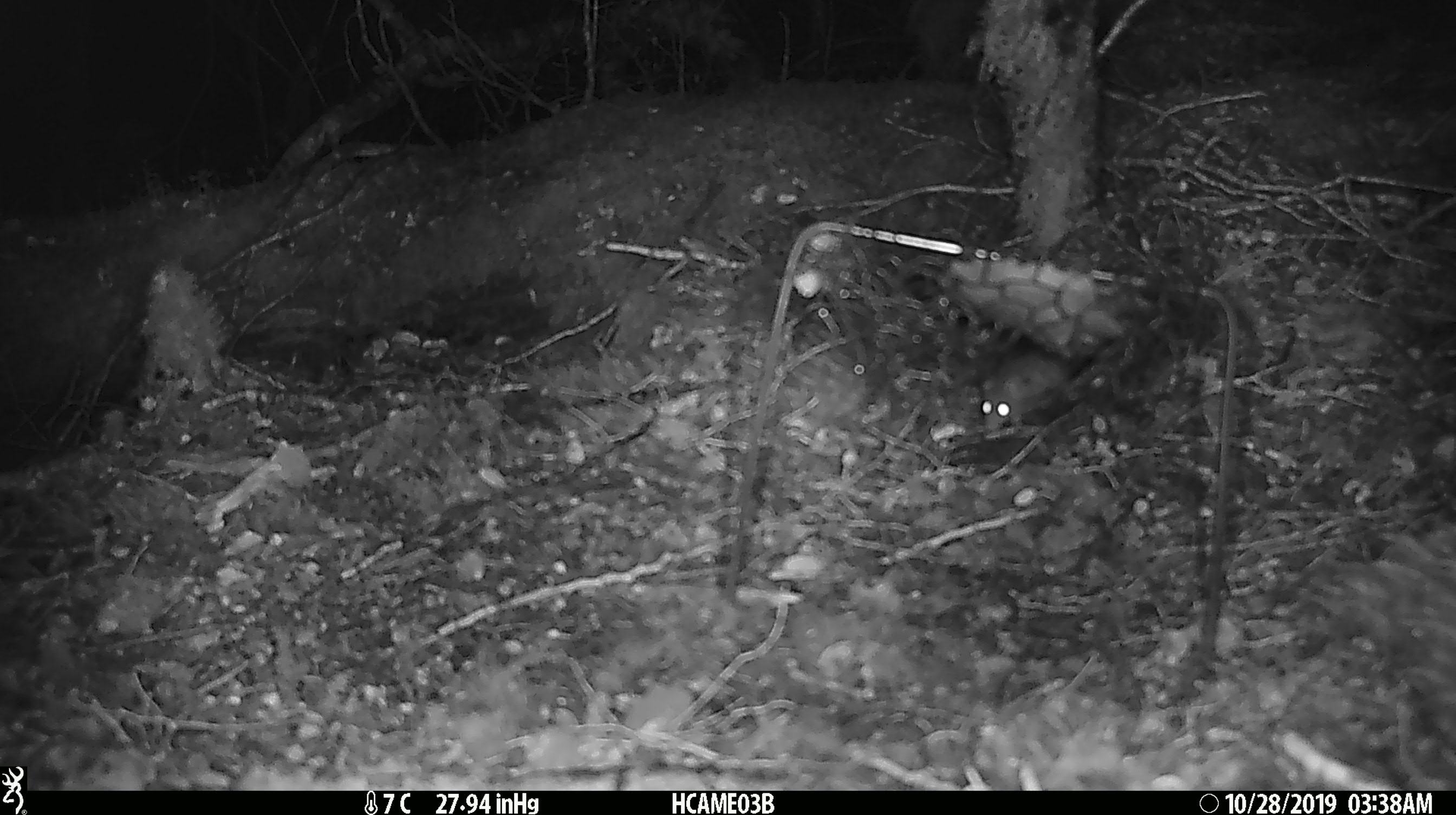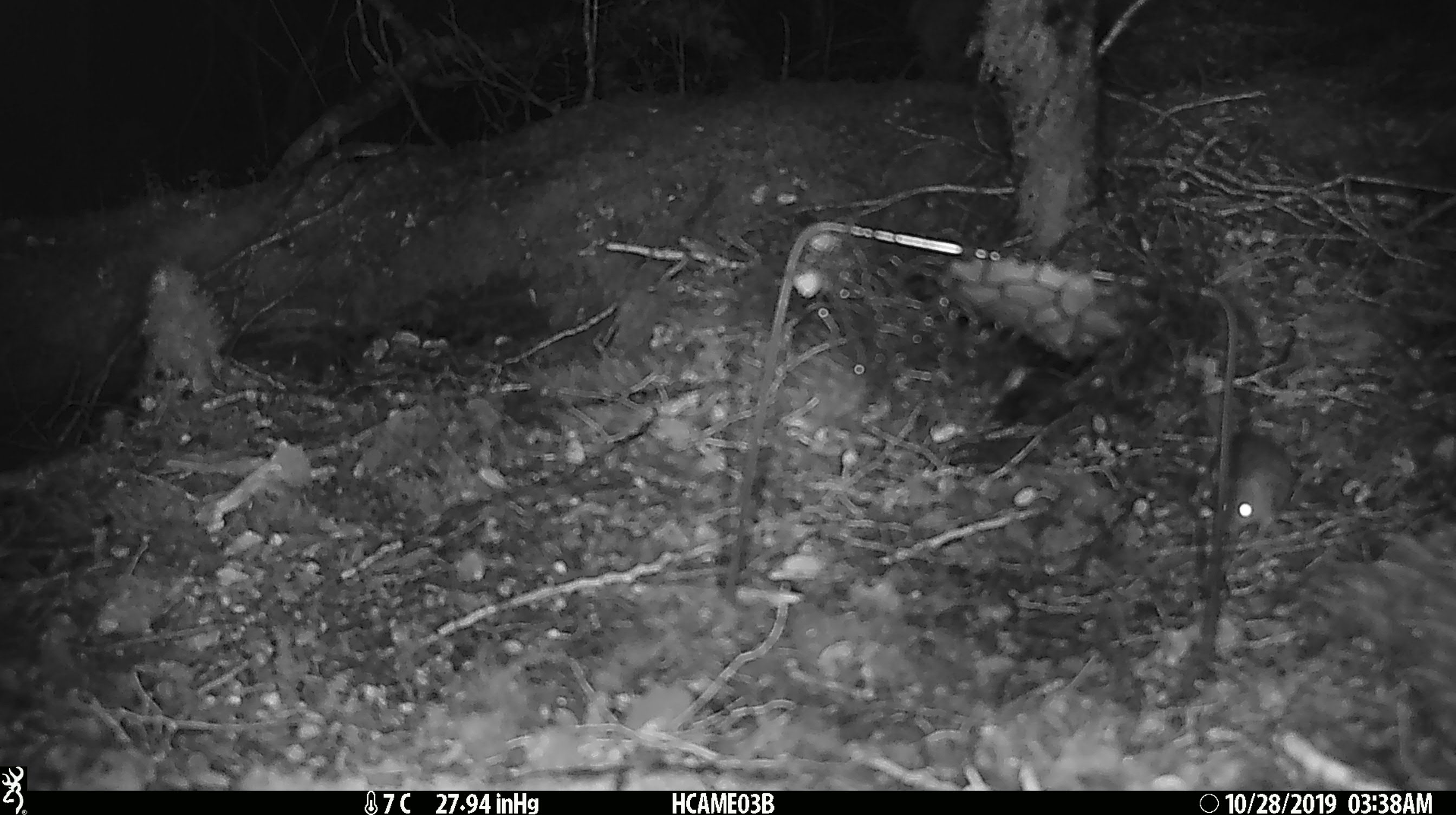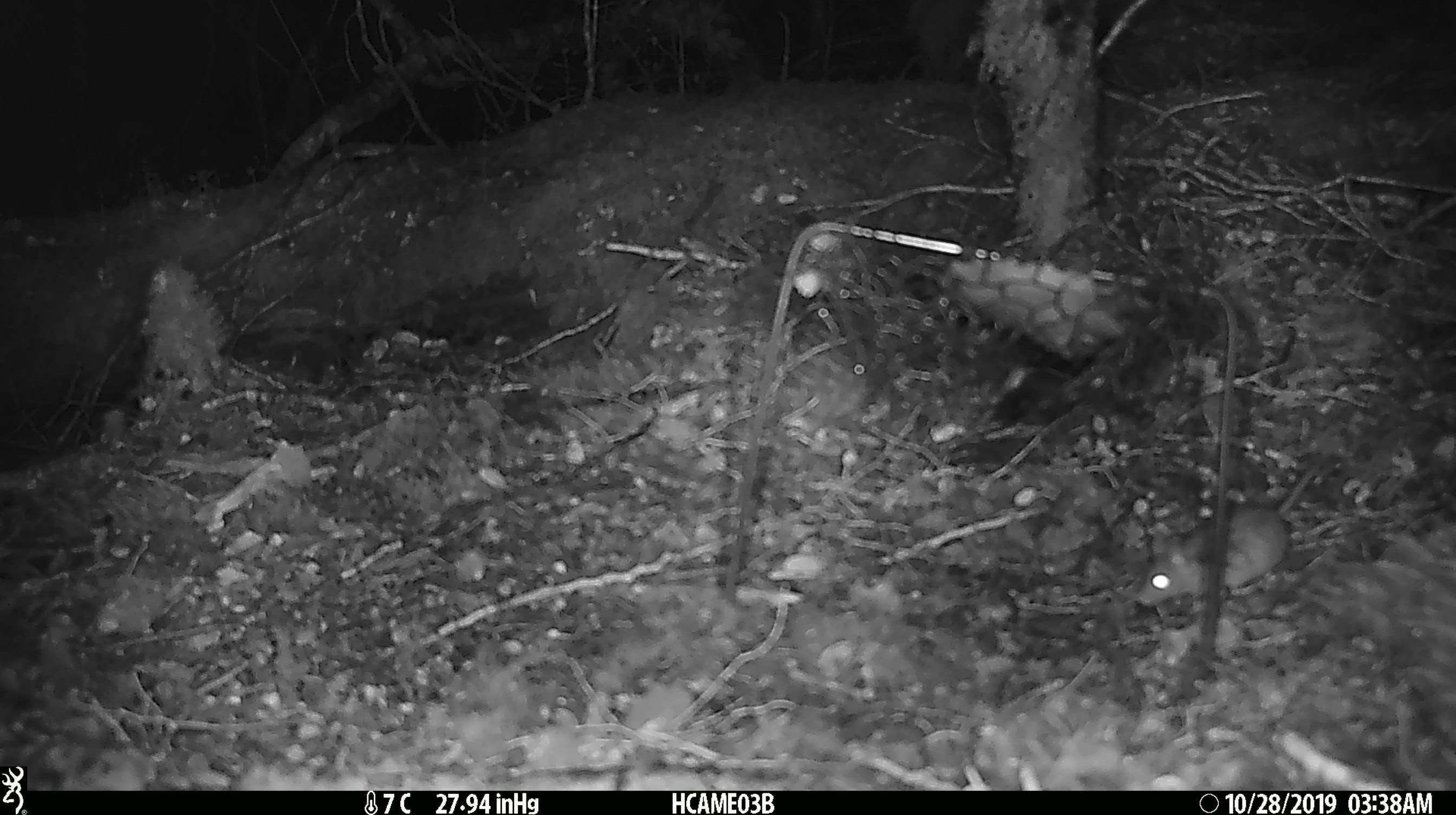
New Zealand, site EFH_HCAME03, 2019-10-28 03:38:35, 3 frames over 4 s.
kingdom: Animalia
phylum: Chordata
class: Mammalia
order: Rodentia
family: Muridae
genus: Mus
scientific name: Mus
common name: mouse